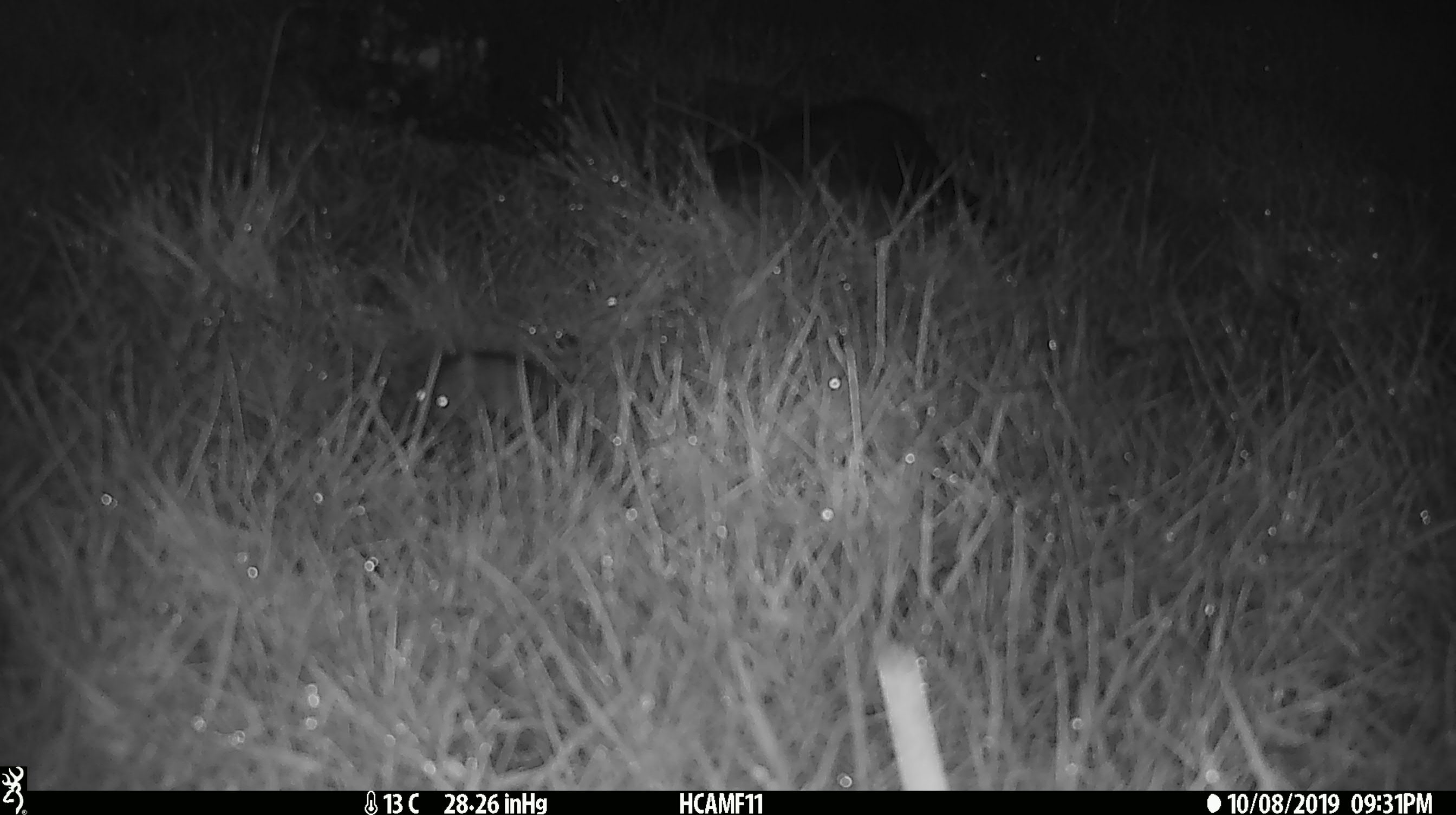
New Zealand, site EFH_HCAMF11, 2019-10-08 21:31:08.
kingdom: Animalia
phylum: Chordata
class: Mammalia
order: Rodentia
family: Muridae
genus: Mus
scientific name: Mus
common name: mouse